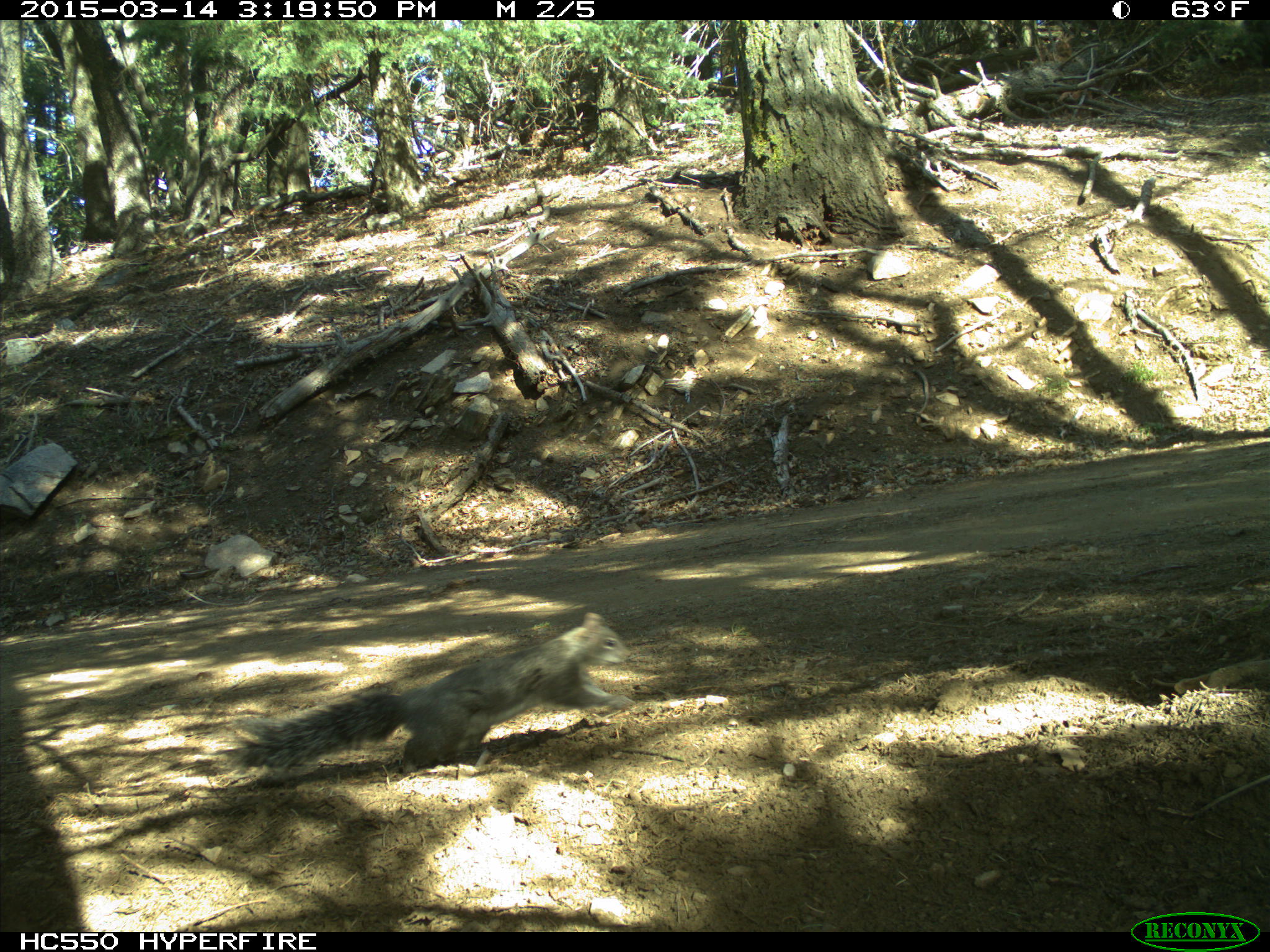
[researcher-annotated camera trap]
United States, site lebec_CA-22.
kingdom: Animalia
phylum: Chordata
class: Mammalia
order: Rodentia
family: Sciuridae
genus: Sciurus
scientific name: Sciurus carolinensis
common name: eastern gray squirrel